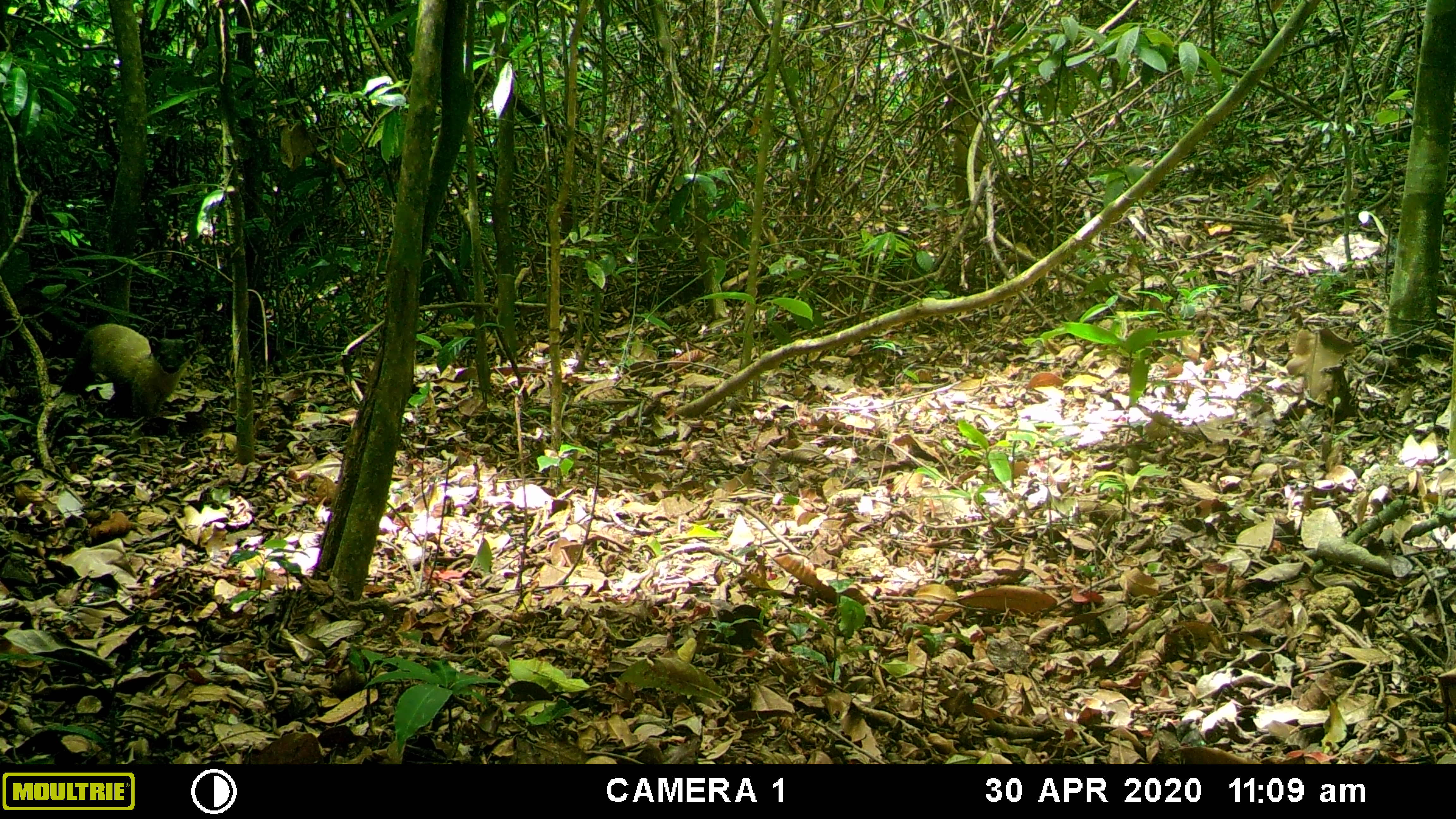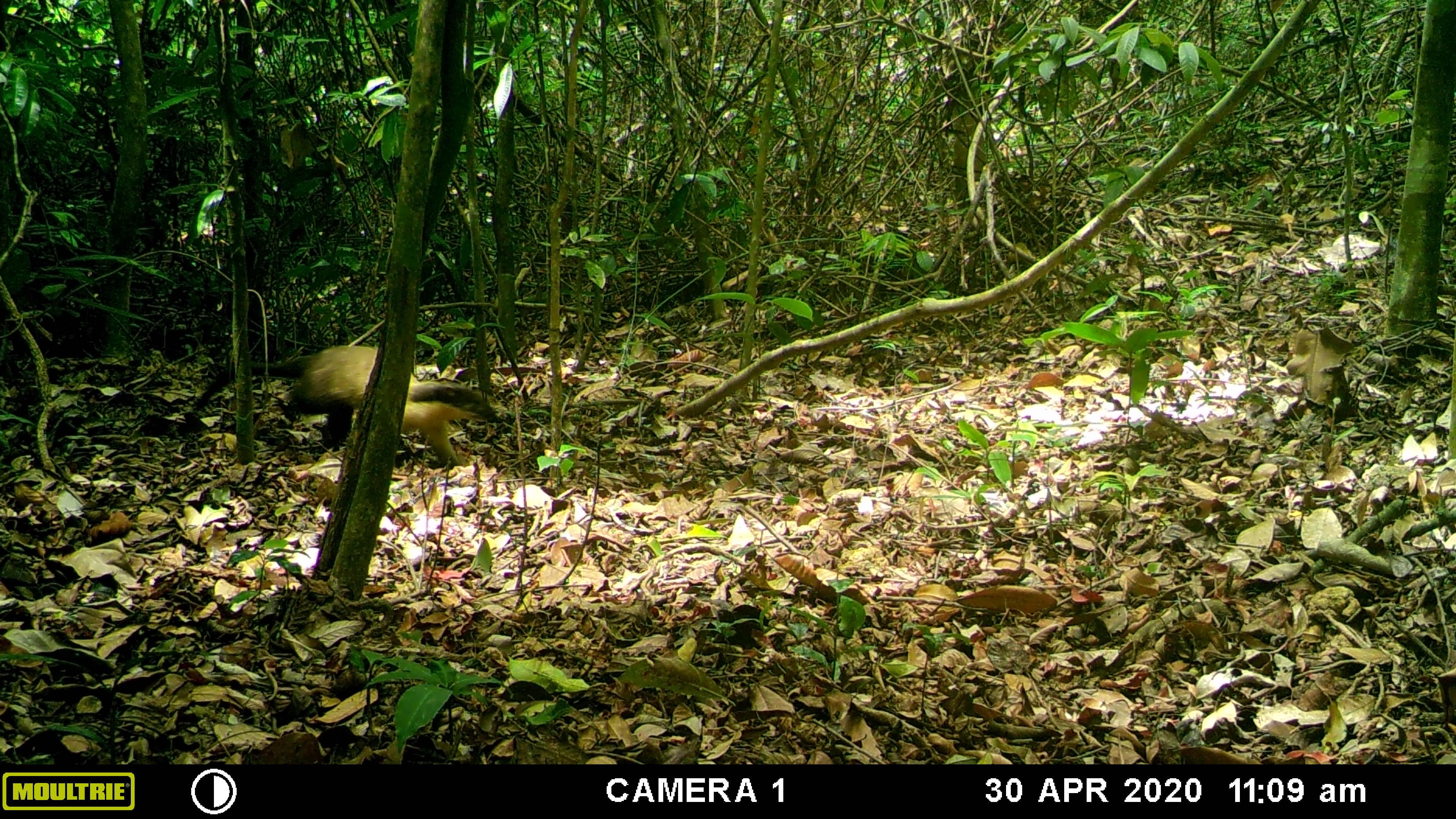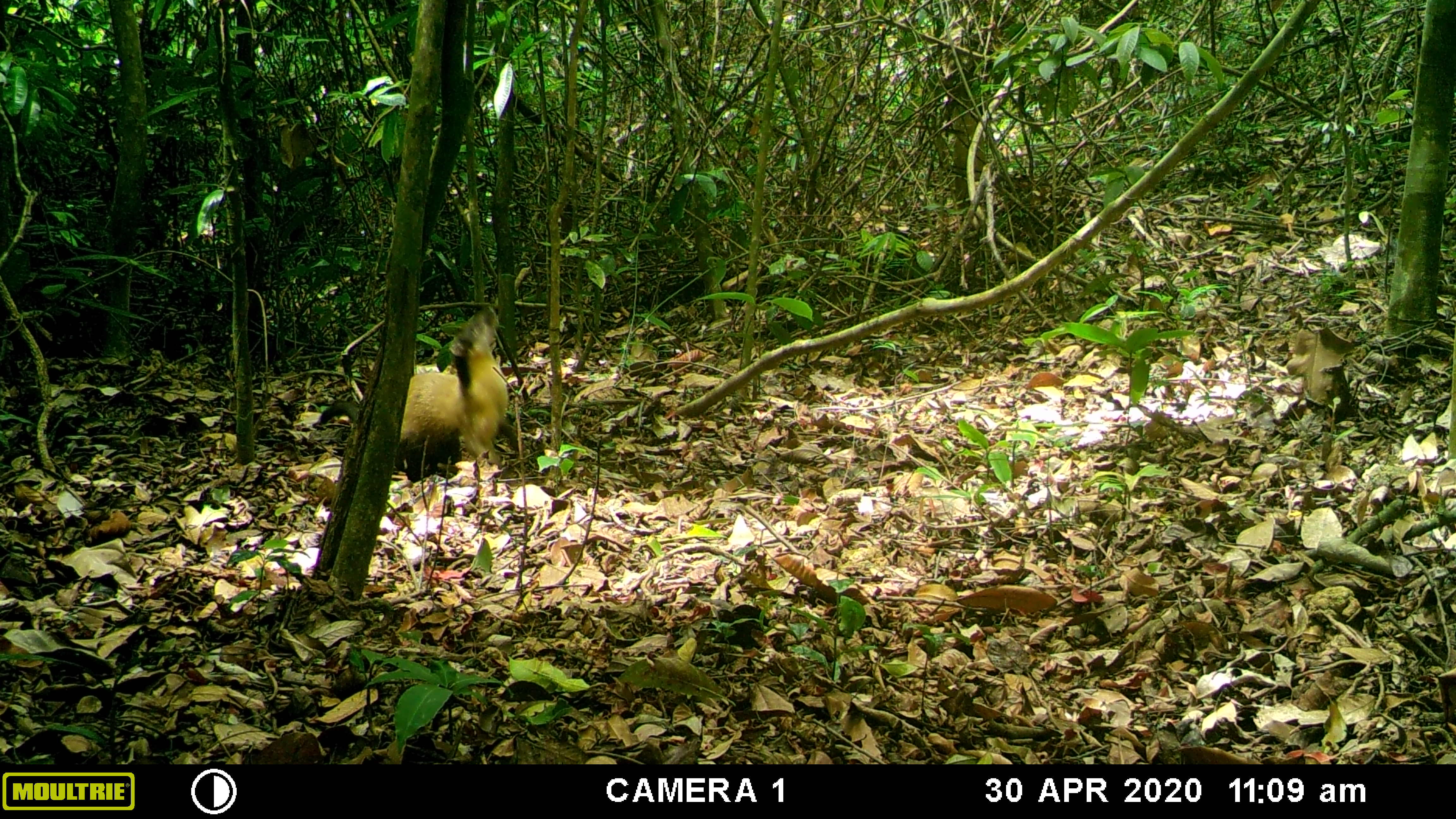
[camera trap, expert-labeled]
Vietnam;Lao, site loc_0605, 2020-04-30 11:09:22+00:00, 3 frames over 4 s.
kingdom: Animalia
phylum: Chordata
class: Mammalia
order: Carnivora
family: Mustelidae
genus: Martes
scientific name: Martes flavigula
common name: yellow-throated marten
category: yellow throated marten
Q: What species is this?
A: Yellow throated marten (yellow-throated marten) (Martes flavigula).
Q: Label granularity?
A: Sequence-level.